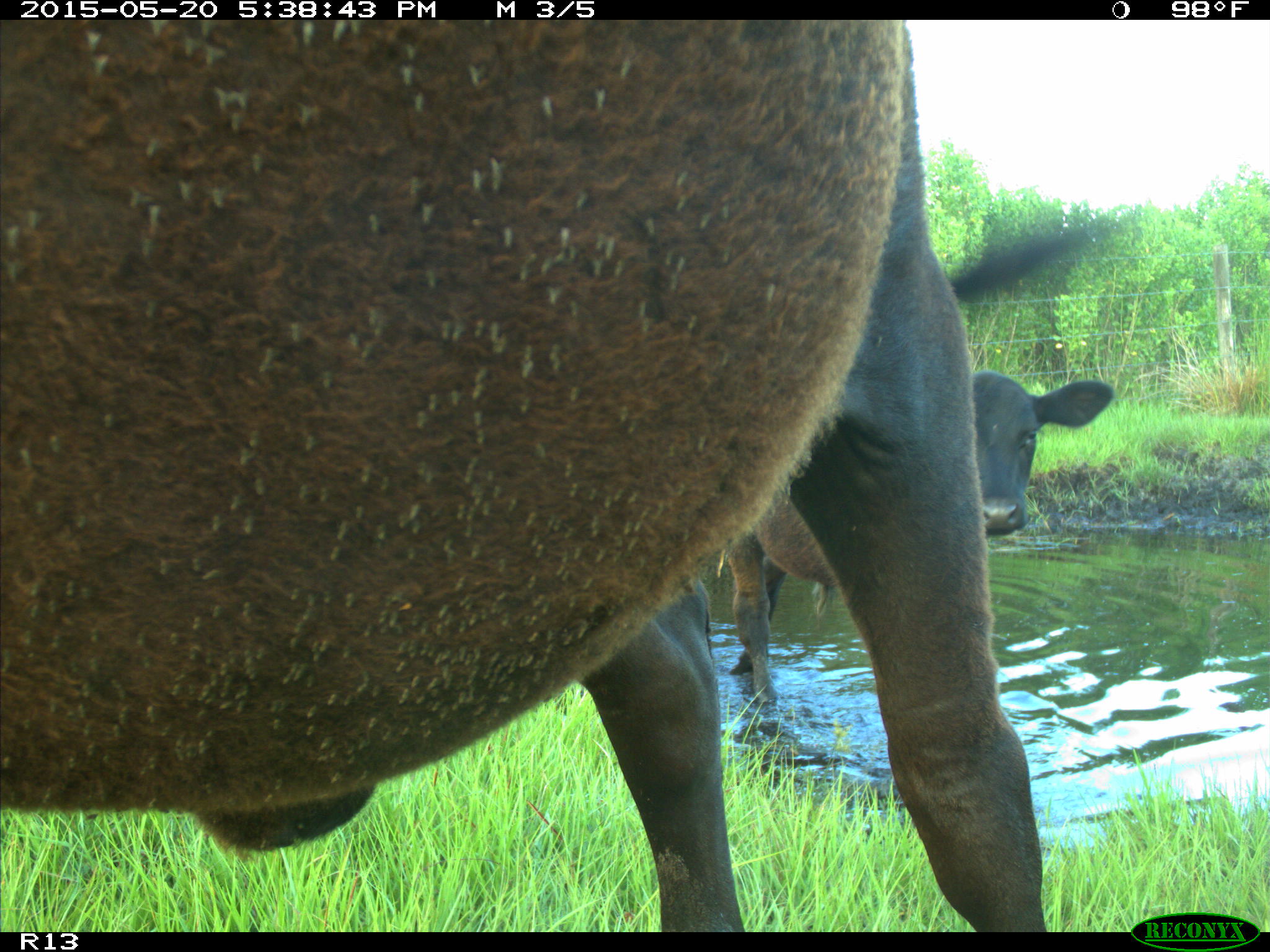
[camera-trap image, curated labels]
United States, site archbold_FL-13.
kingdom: Animalia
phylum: Chordata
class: Mammalia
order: Artiodactyla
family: Bovidae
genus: Bos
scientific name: Bos taurus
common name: domestic cow